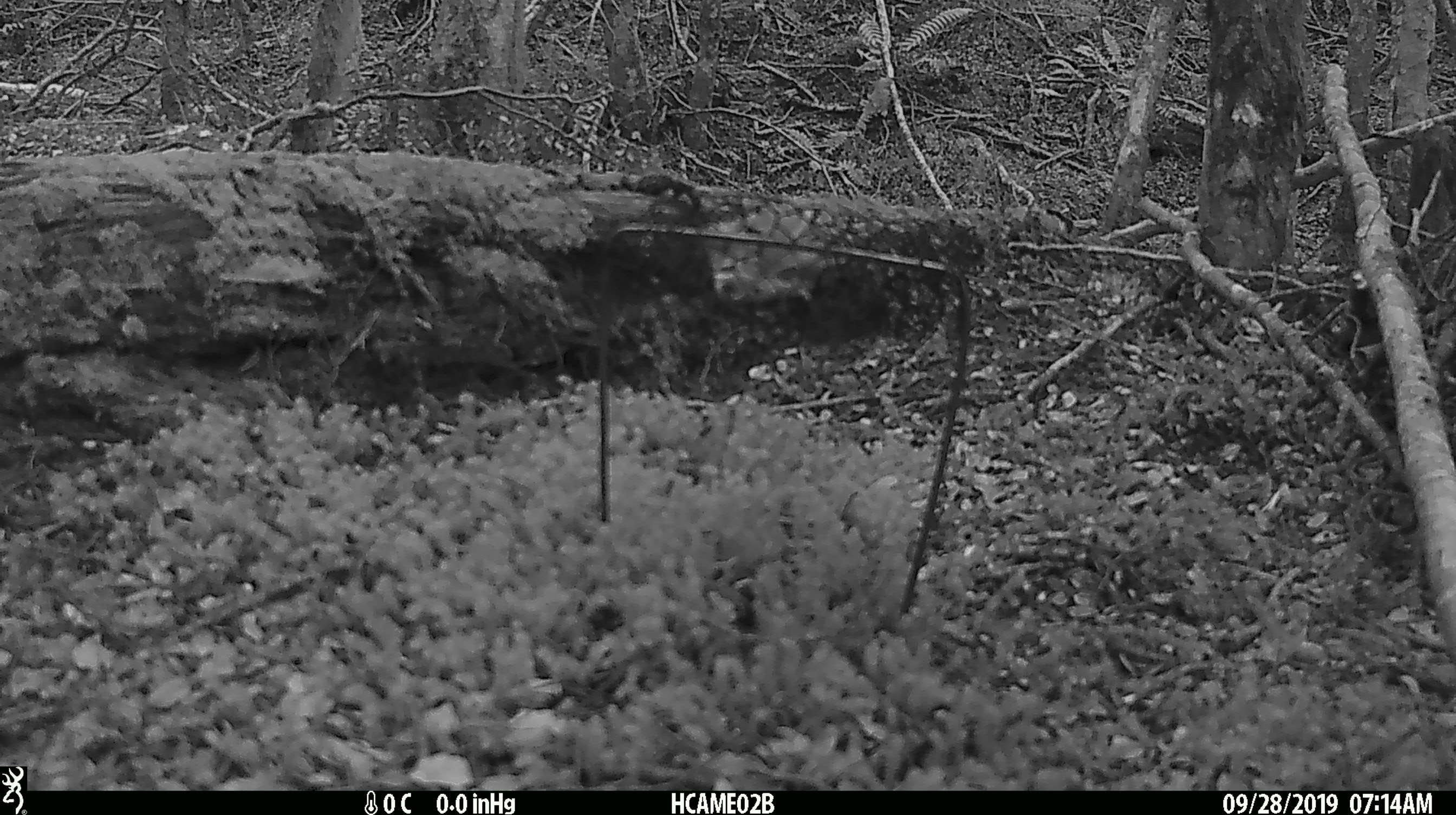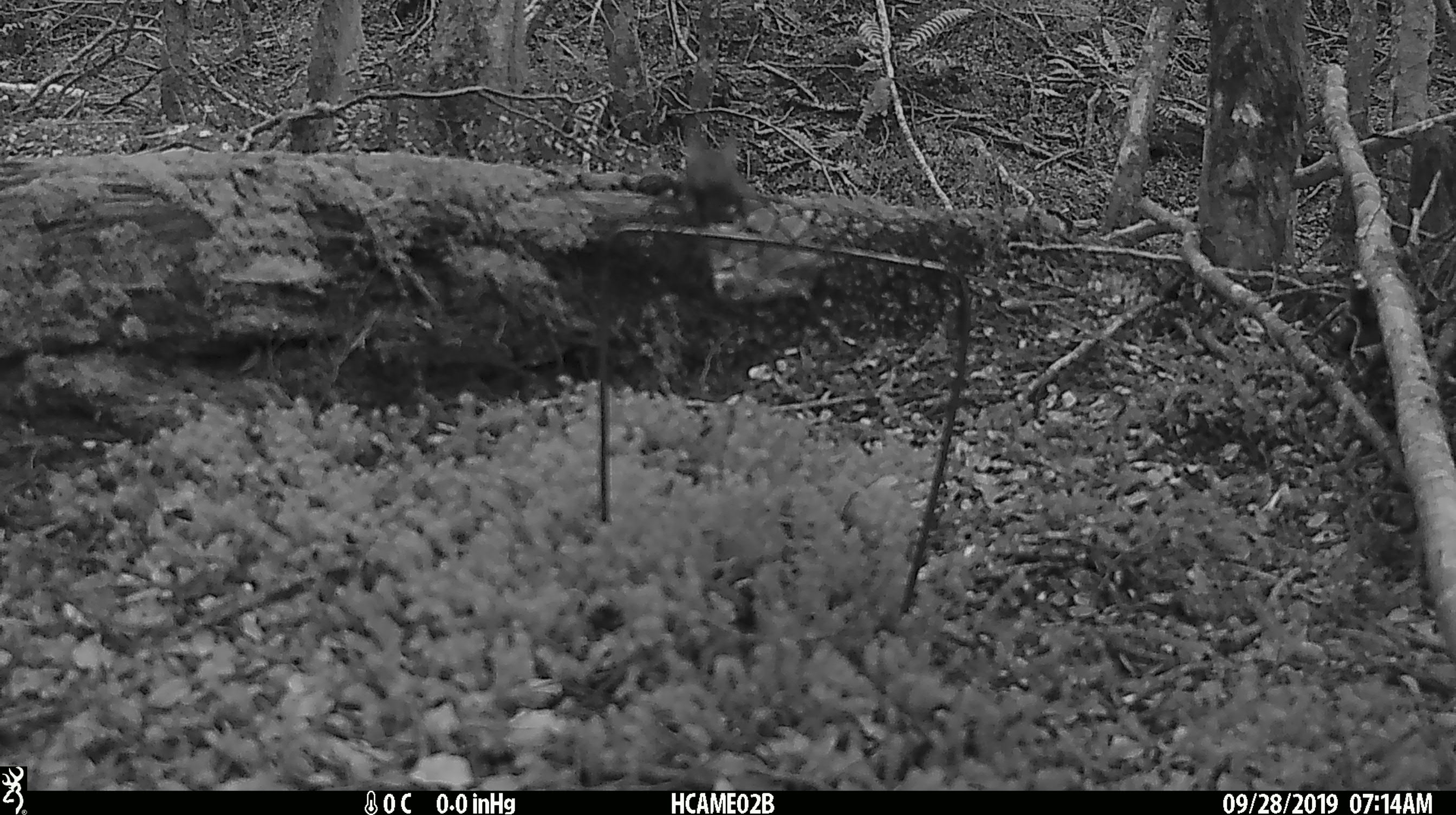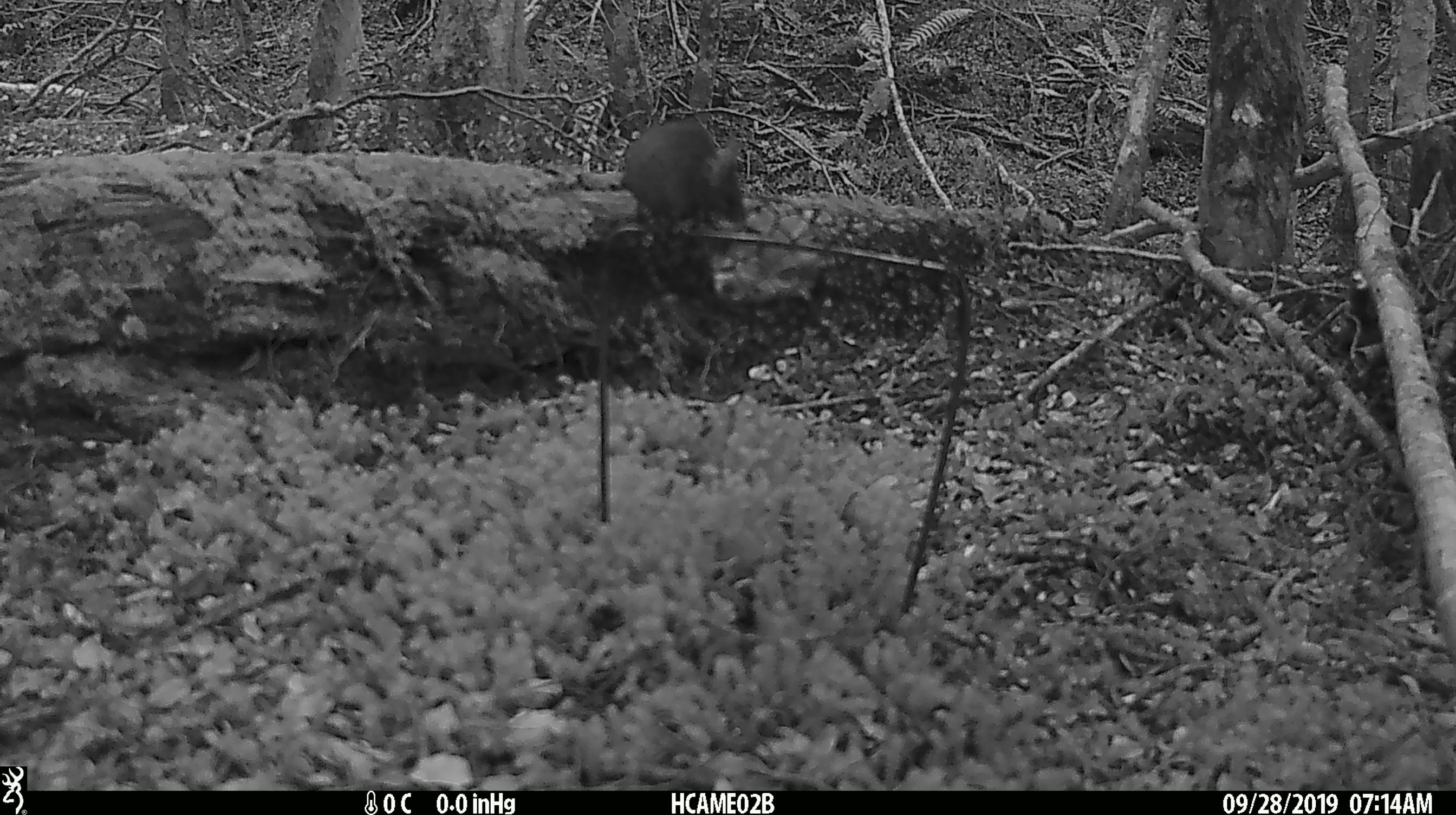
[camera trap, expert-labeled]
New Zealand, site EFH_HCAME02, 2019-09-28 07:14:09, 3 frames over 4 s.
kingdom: Animalia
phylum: Chordata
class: Mammalia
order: Rodentia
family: Muridae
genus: Mus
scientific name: Mus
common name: mouse